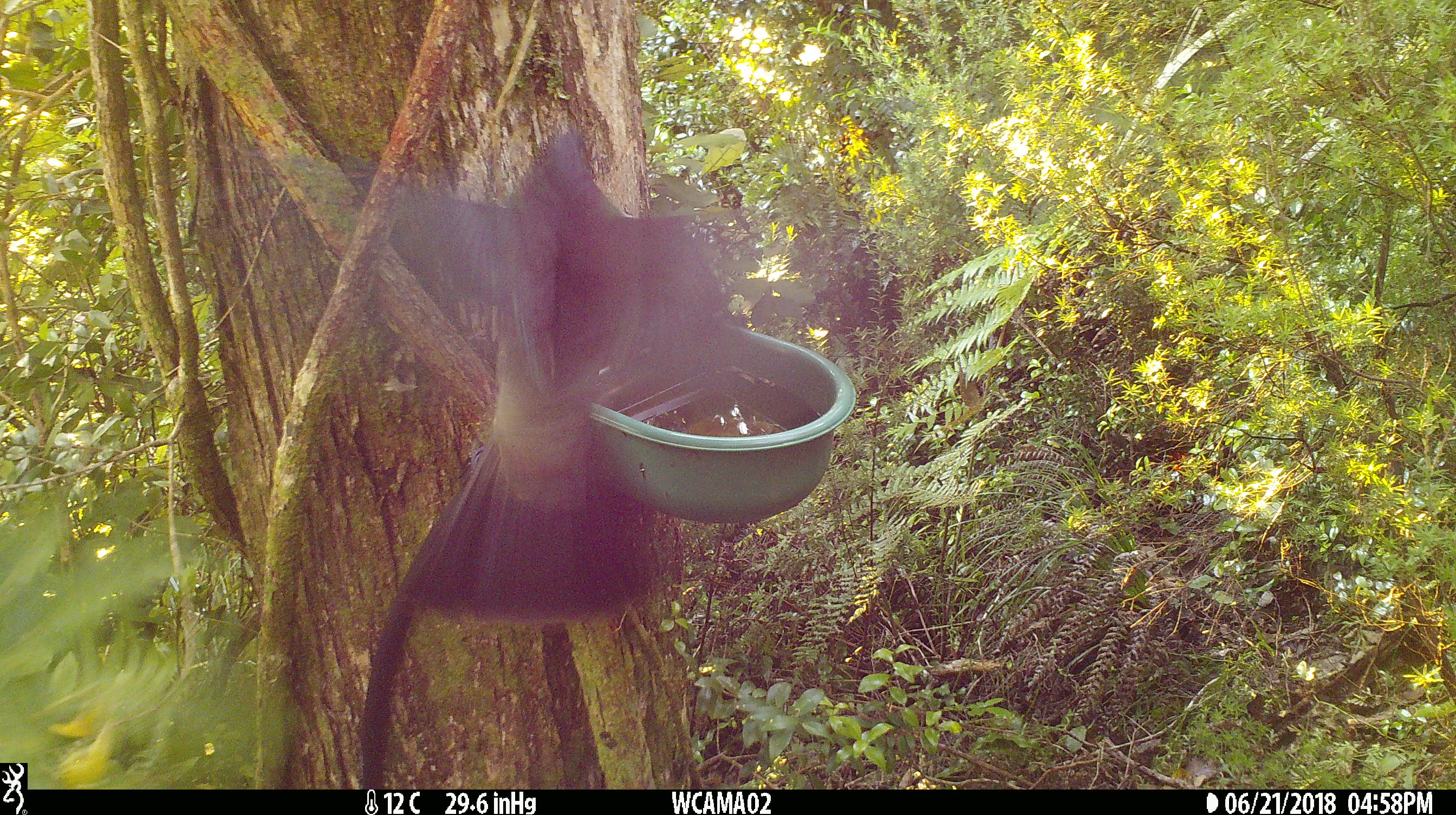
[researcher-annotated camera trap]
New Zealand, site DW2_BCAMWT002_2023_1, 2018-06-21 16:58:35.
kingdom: Animalia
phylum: Chordata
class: Aves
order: Columbiformes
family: Columbidae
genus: Hemiphaga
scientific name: Hemiphaga novaeseelandiae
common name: new zealand pigeon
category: kereru